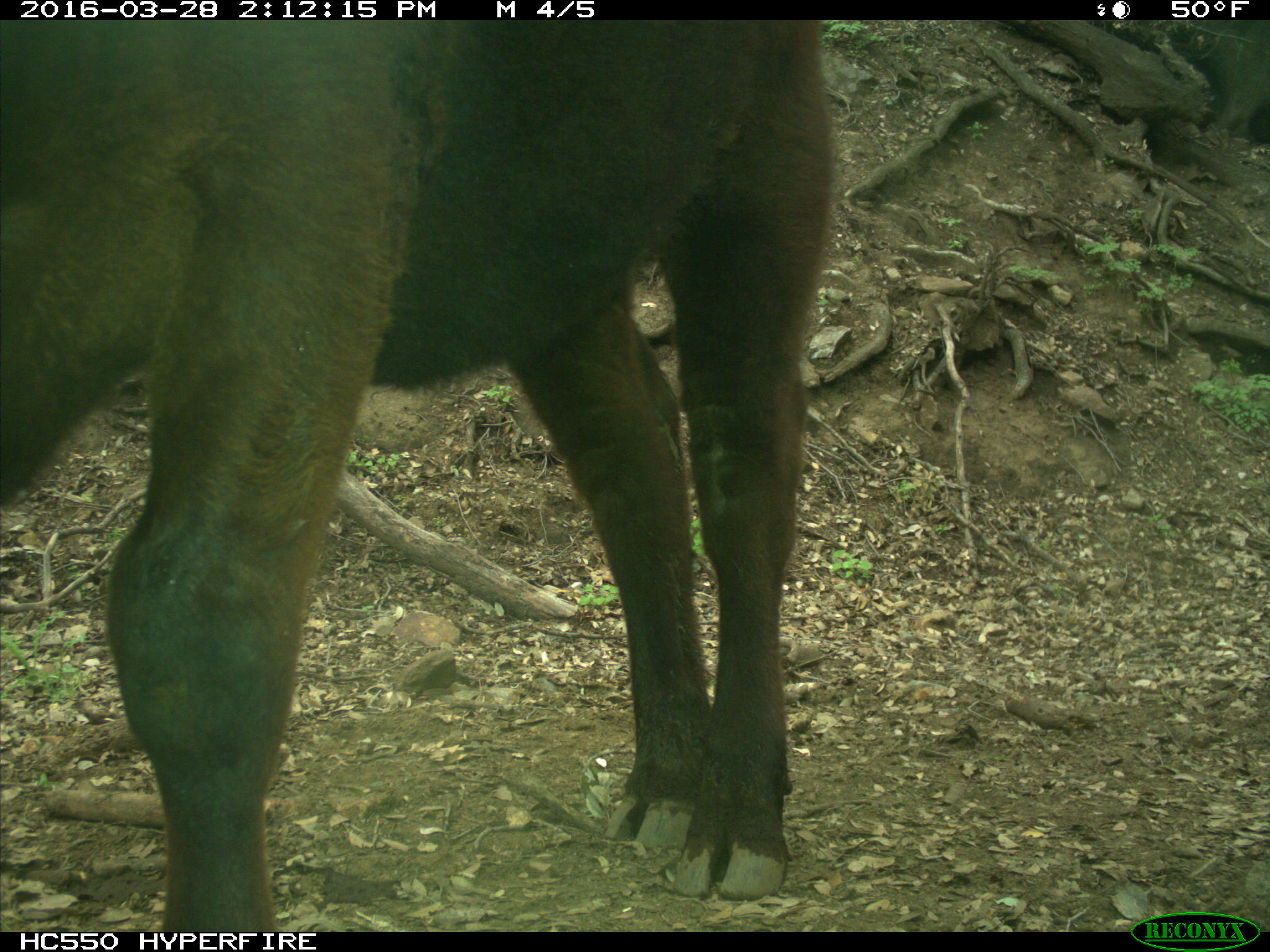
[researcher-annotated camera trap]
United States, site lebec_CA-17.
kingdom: Animalia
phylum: Chordata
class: Mammalia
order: Artiodactyla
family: Bovidae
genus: Bos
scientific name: Bos taurus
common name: domestic cow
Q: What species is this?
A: Bos taurus (domestic cow).